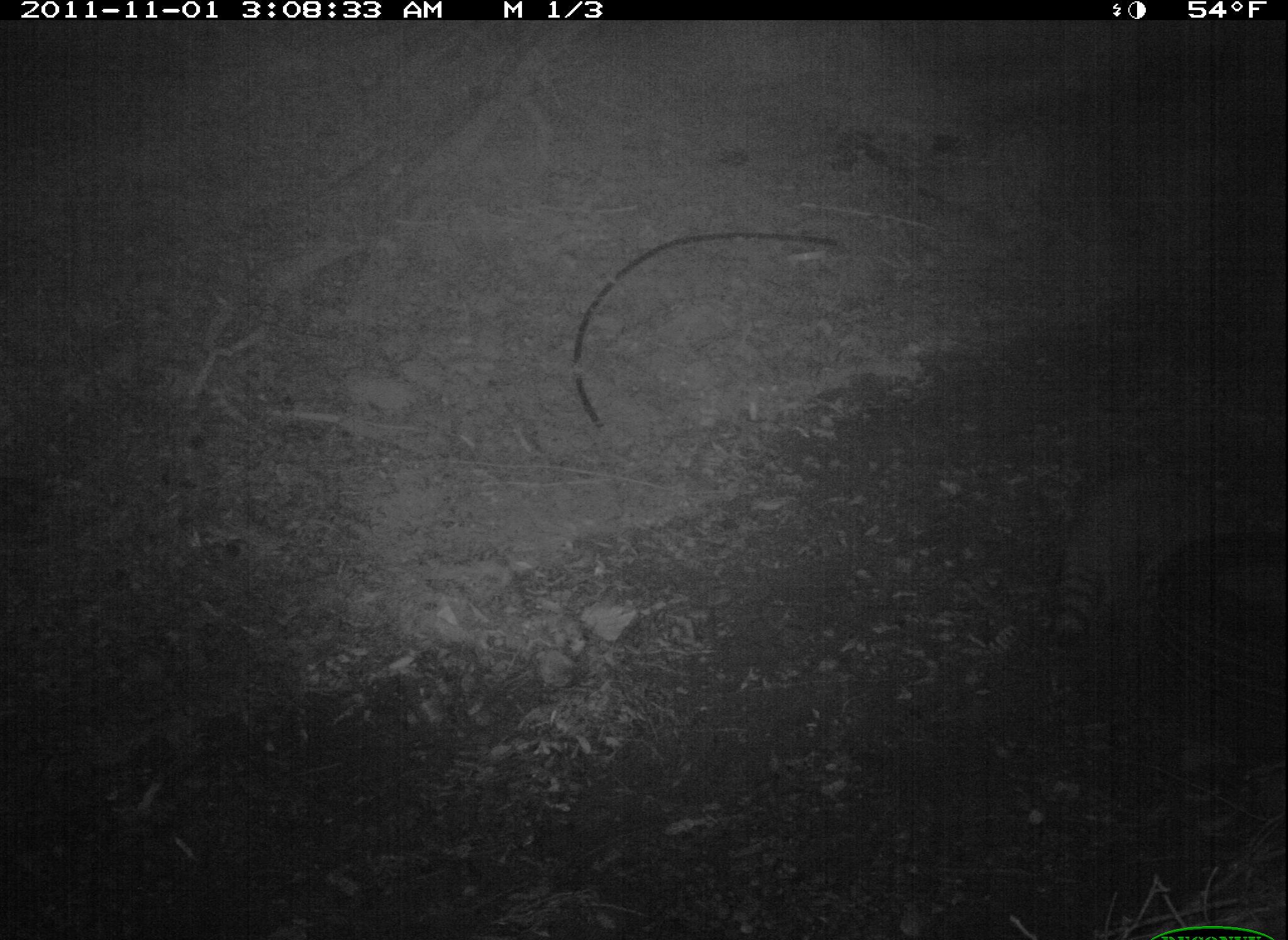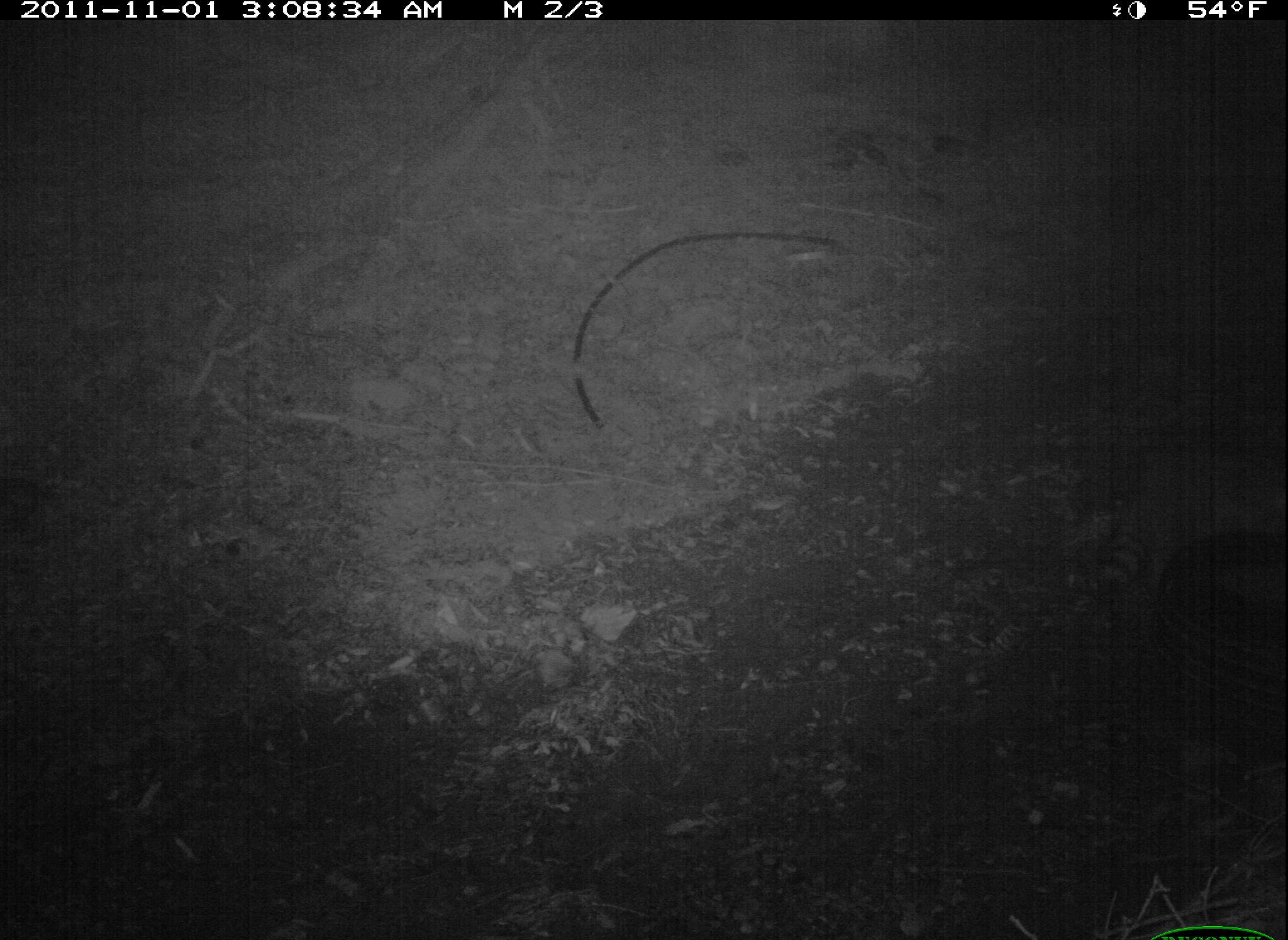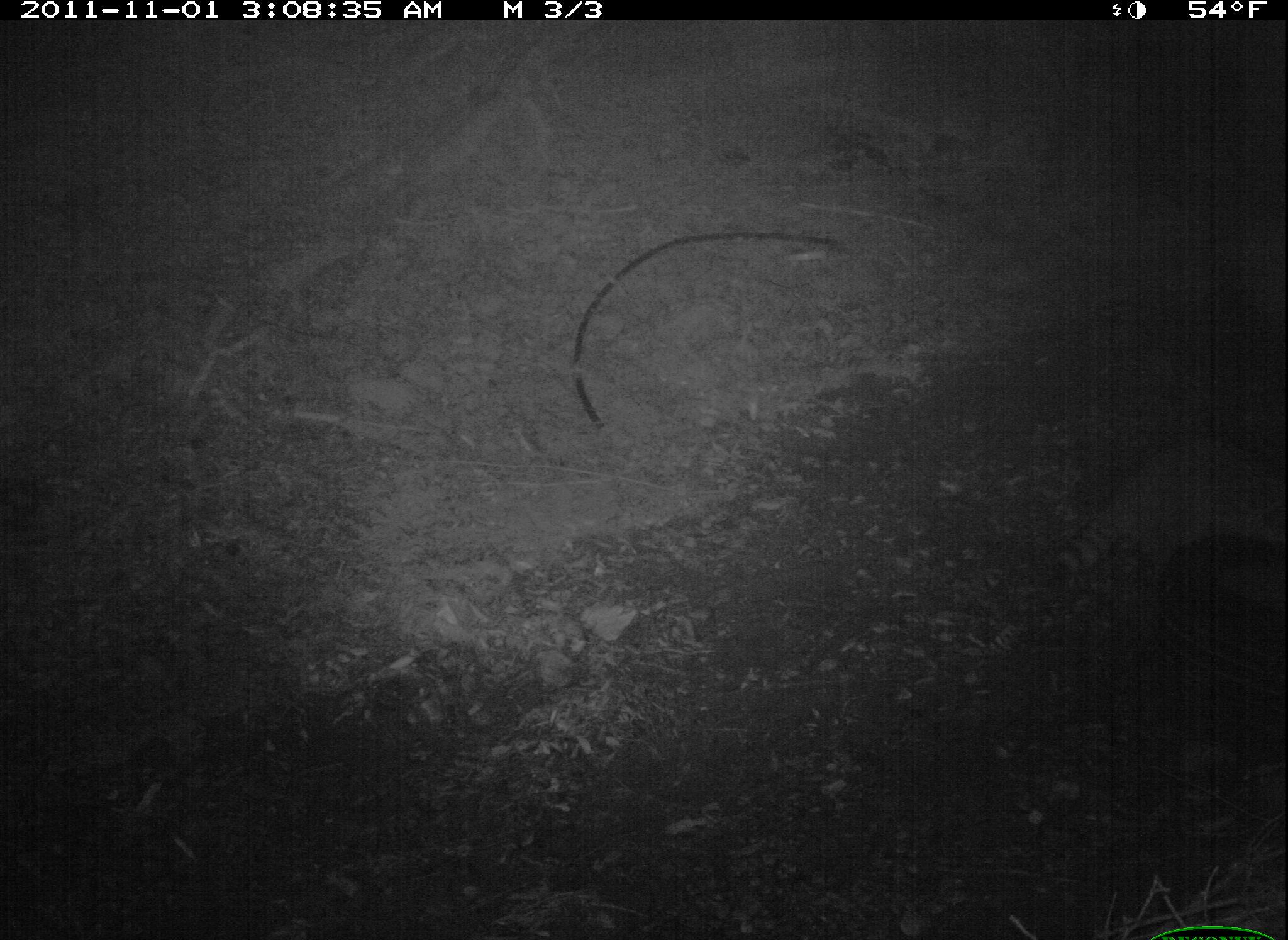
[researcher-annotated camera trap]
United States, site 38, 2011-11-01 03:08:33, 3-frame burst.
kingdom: Animalia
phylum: Chordata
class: Mammalia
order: Carnivora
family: Procyonidae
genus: Procyon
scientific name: Procyon lotor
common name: raccoon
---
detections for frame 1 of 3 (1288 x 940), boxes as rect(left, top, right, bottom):
raccoon: rect(1024, 441, 1278, 638)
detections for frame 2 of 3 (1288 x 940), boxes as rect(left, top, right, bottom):
raccoon: rect(1069, 417, 1286, 623)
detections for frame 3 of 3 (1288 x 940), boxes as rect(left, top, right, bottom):
raccoon: rect(1043, 422, 1285, 612)